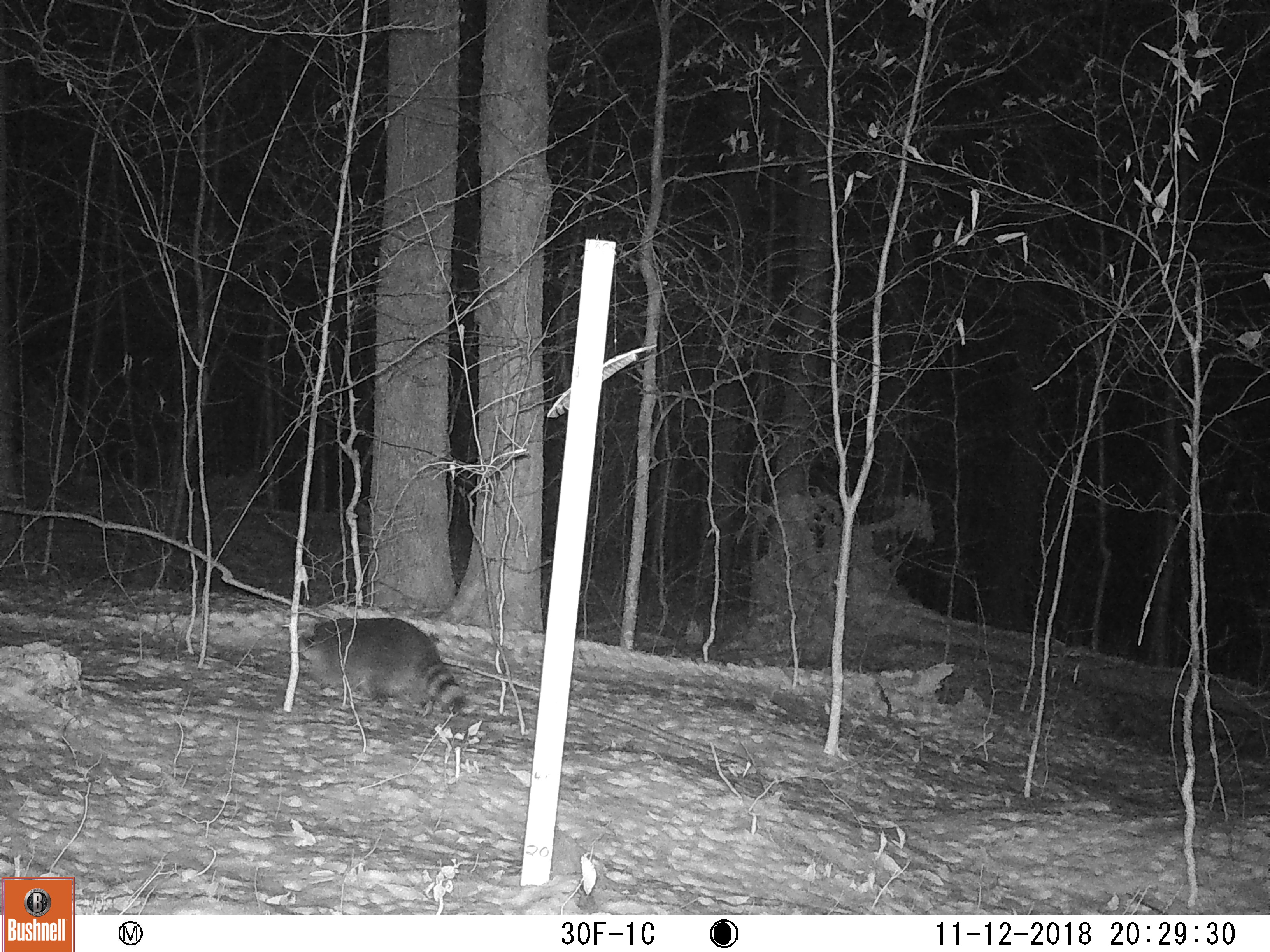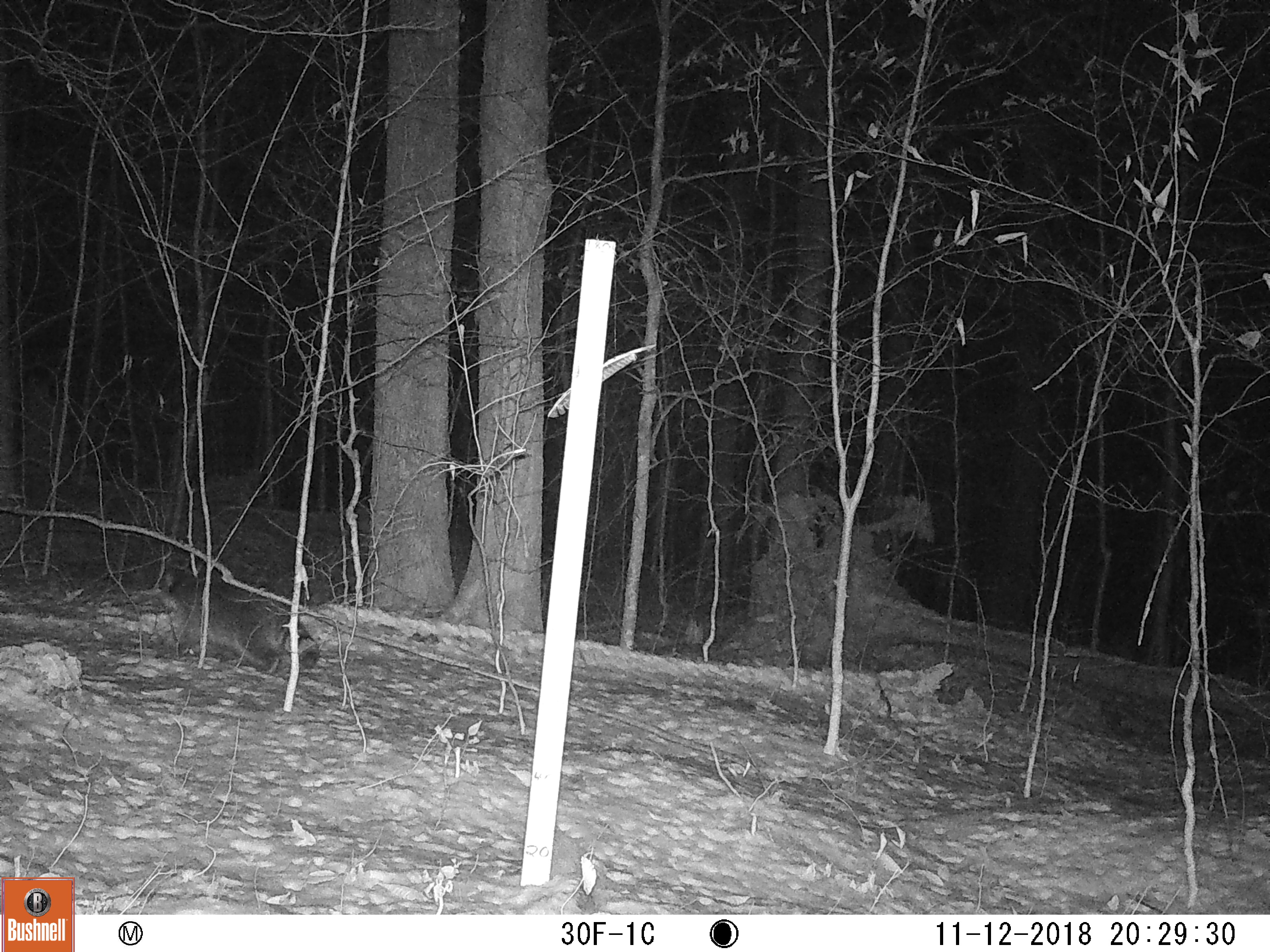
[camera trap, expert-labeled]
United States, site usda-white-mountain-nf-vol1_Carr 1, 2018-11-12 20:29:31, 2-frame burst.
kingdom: Animalia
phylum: Chordata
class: Mammalia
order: Carnivora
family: Procyonidae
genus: Procyon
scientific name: Procyon lotor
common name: raccoon